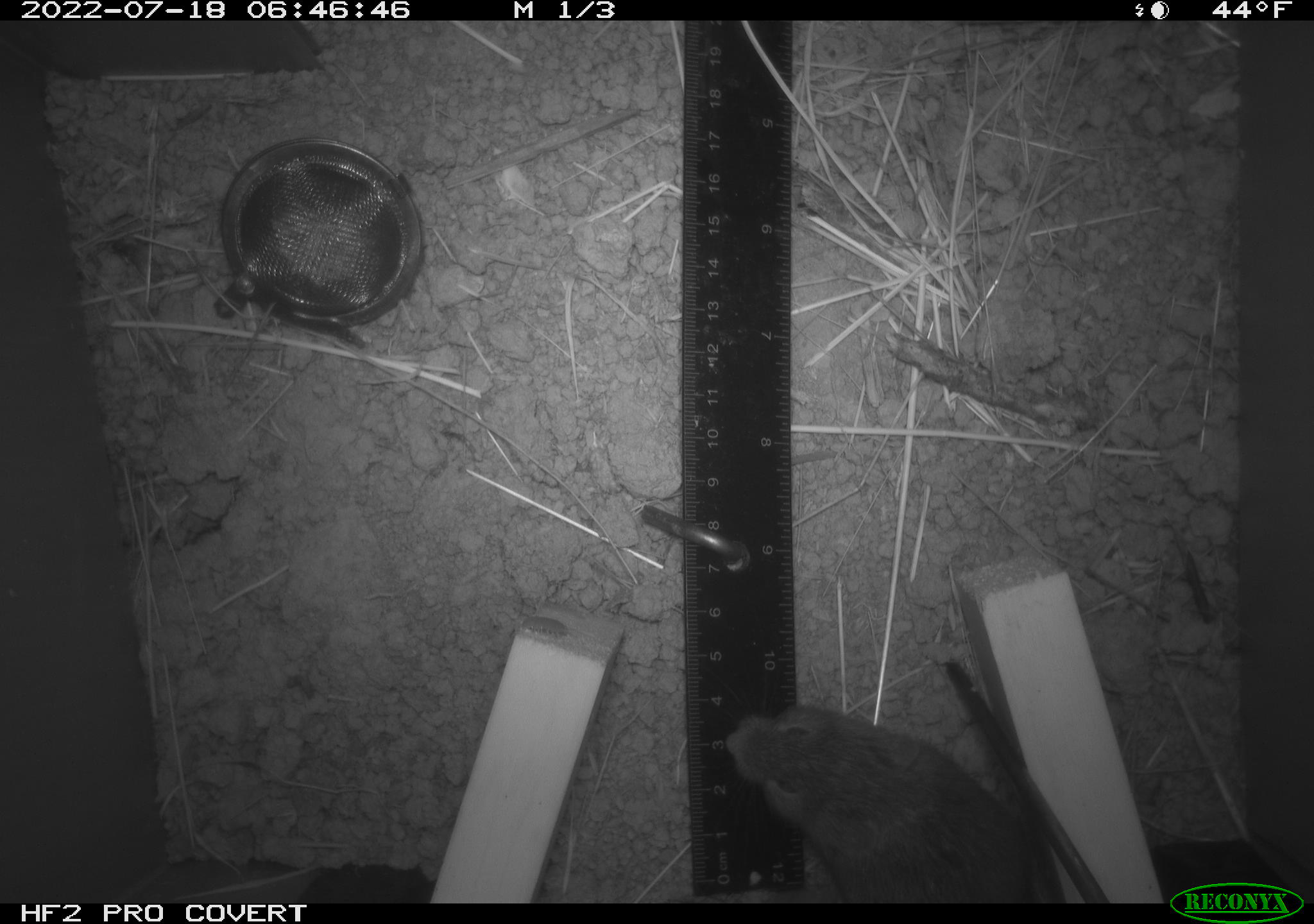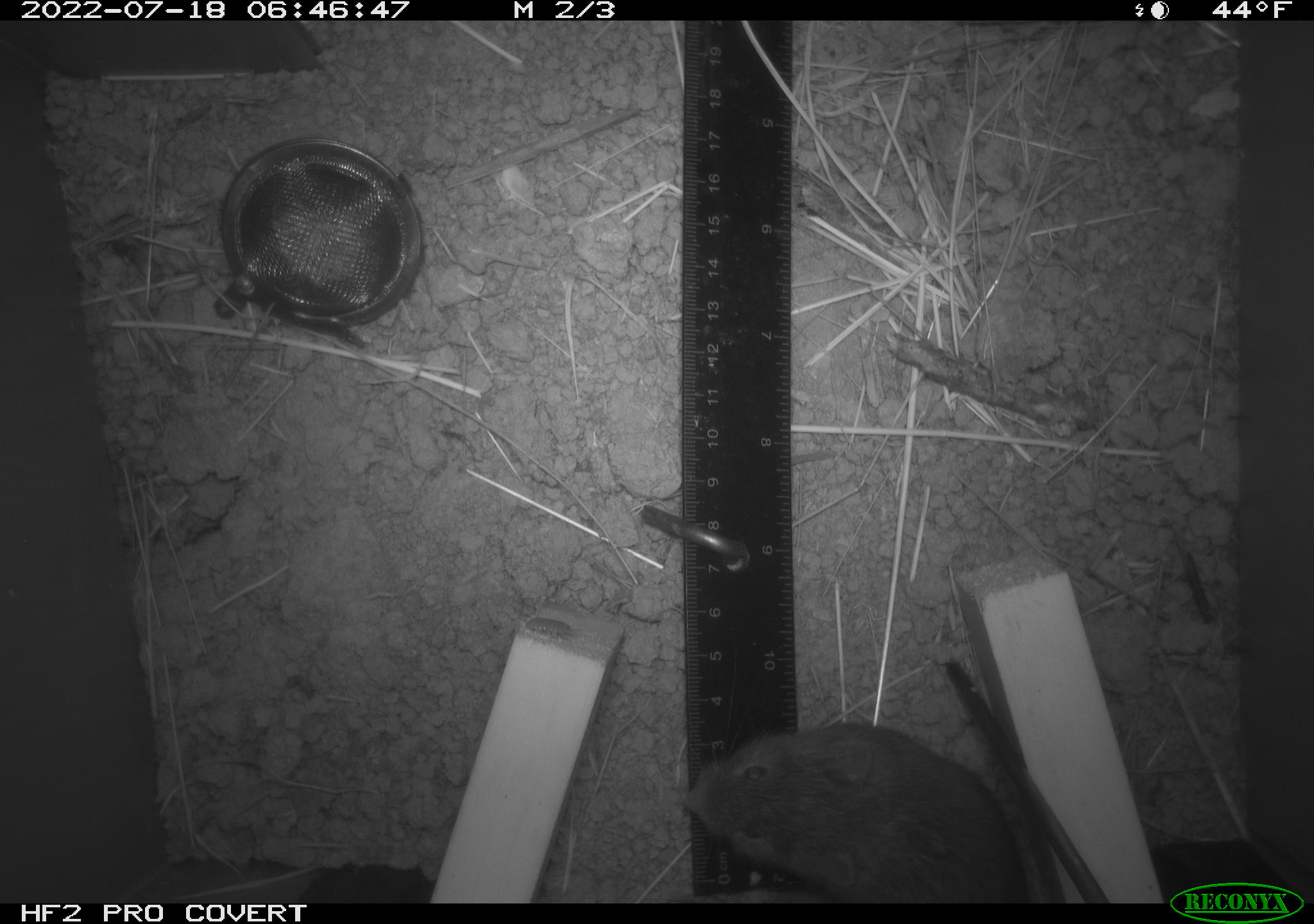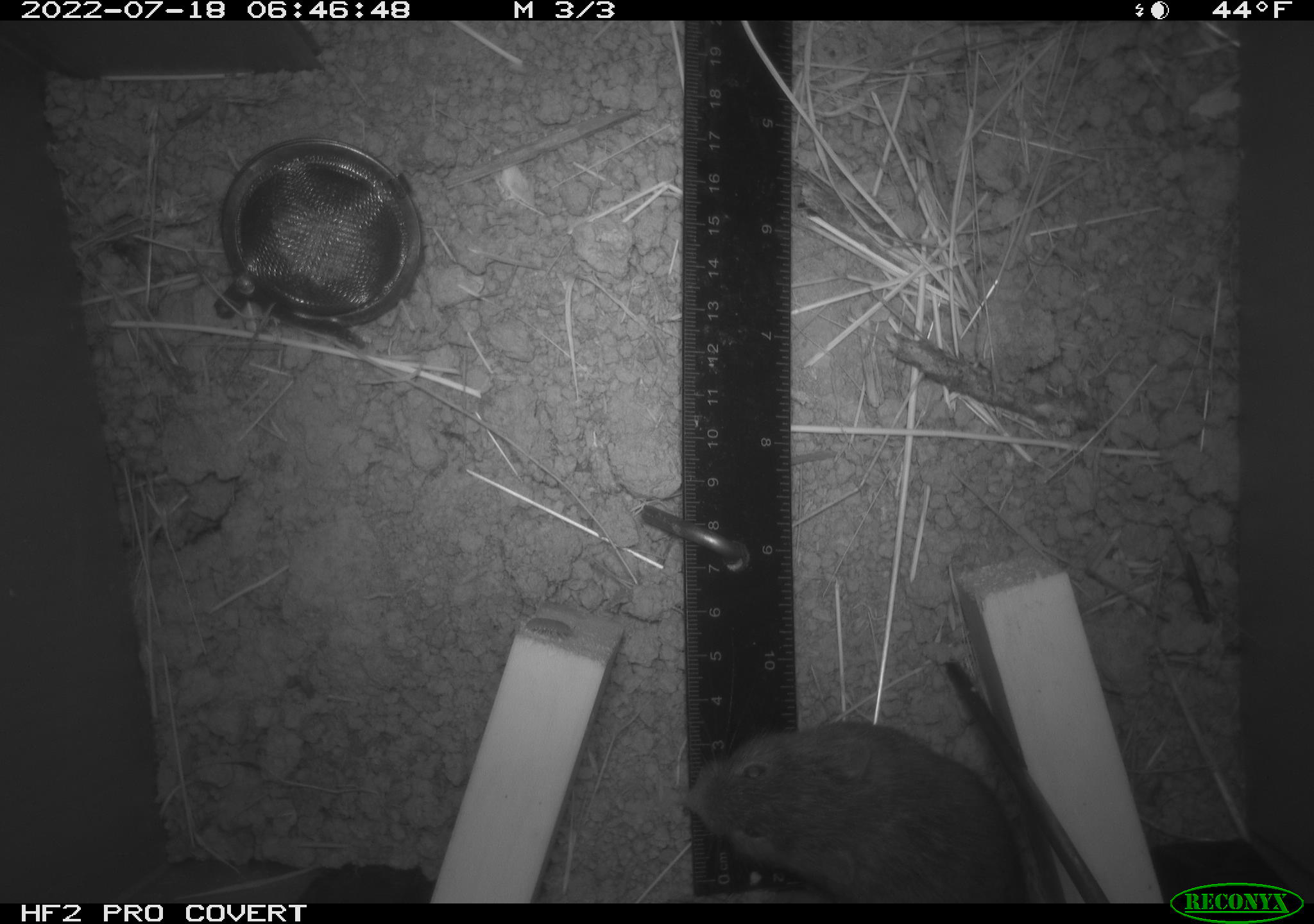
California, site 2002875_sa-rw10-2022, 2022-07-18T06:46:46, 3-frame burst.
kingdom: Animalia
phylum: Chordata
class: Mammalia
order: Rodentia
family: Cricetidae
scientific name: Arvicolinae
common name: voles, lemmings, and muskrats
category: arvicolinae subfamily